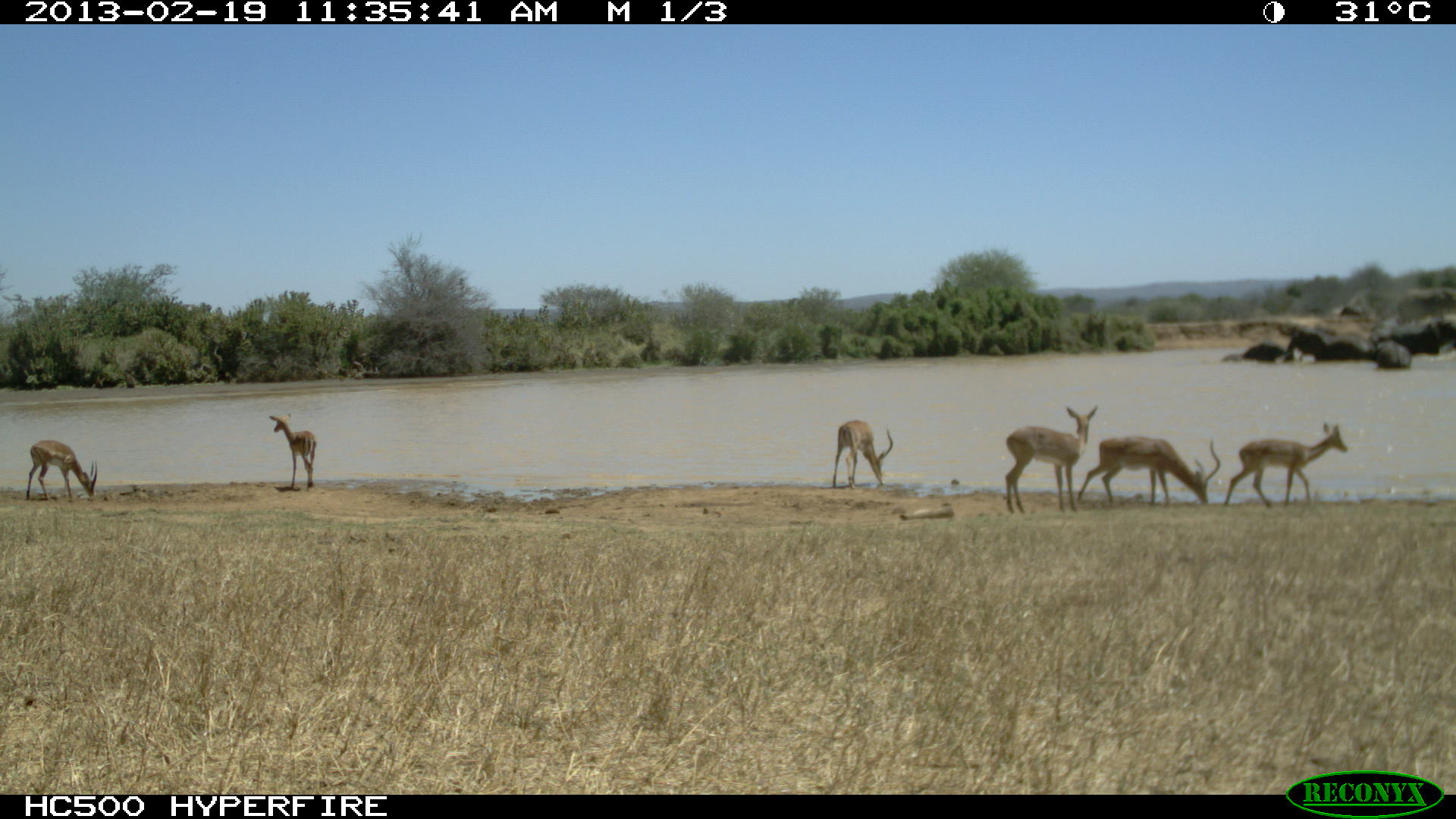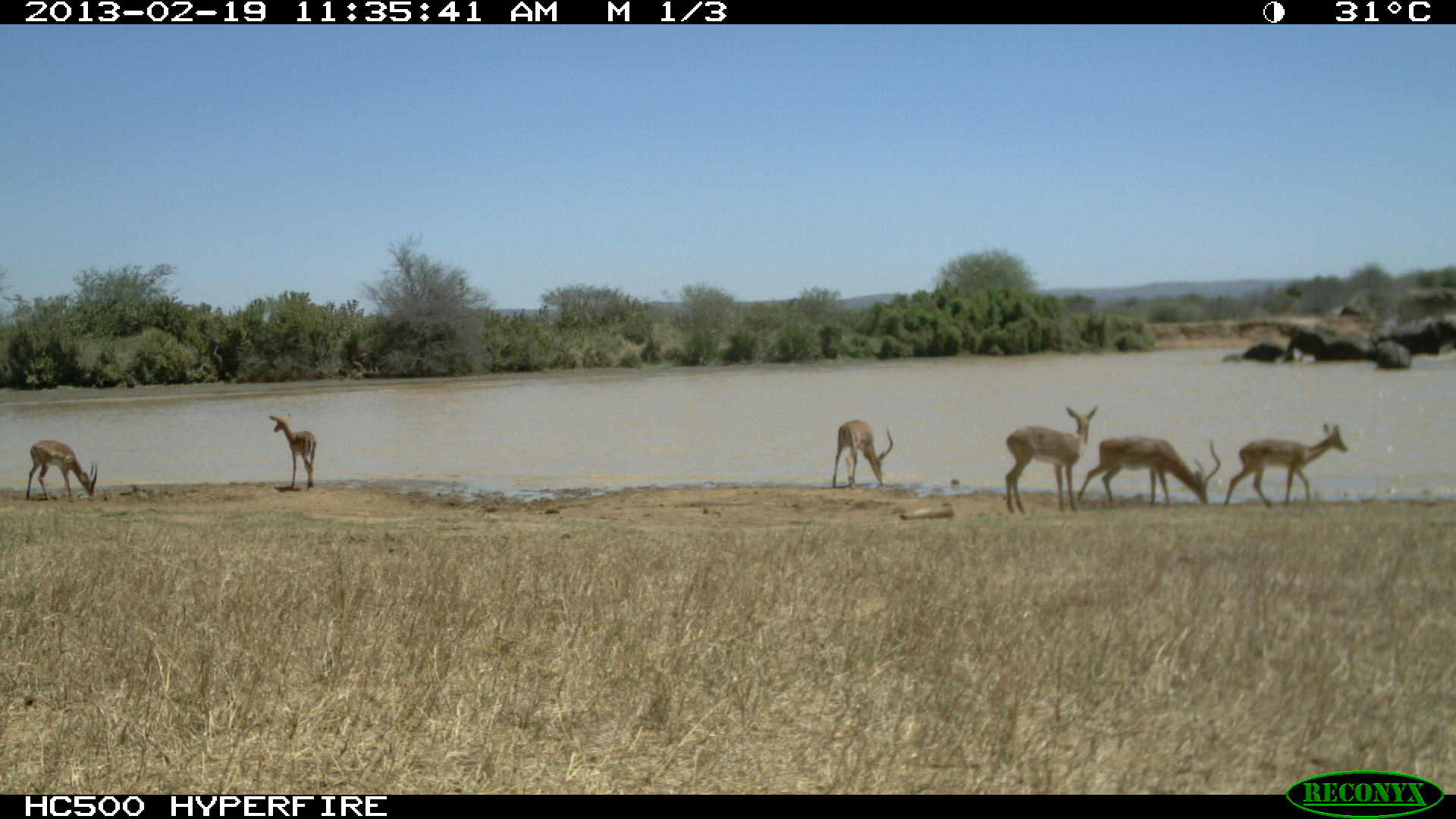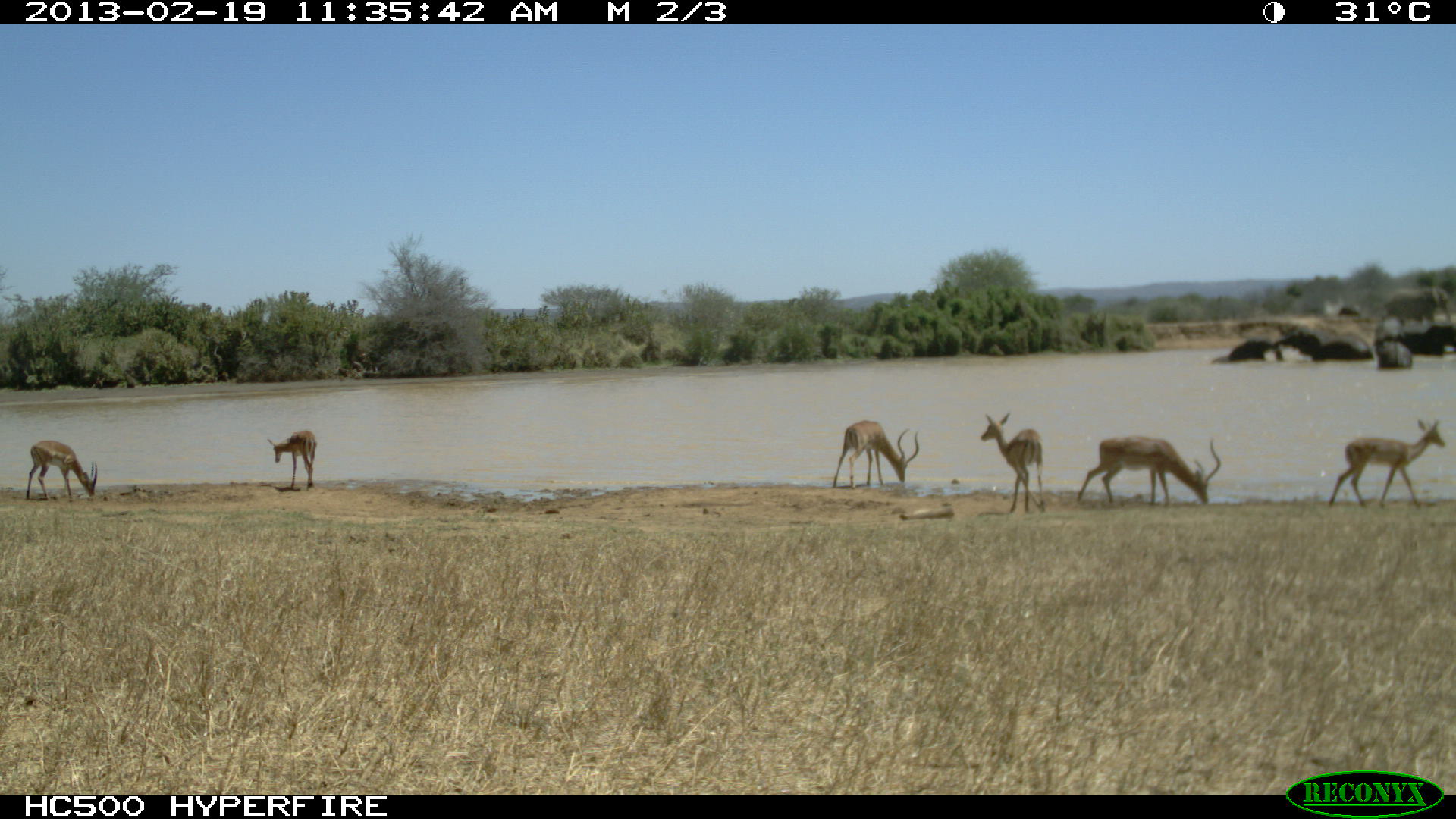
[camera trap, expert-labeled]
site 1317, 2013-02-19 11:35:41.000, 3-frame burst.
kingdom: Animalia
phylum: Chordata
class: Mammalia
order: Proboscidea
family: Elephantidae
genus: Loxodonta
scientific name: Loxodonta africana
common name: african bush elephant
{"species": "Loxodonta africana (african bush elephant)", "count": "8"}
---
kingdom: Animalia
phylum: Chordata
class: Mammalia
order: Artiodactyla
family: Bovidae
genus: Aepyceros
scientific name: Aepyceros melampus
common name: impala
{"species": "Aepyceros melampus (impala)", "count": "6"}